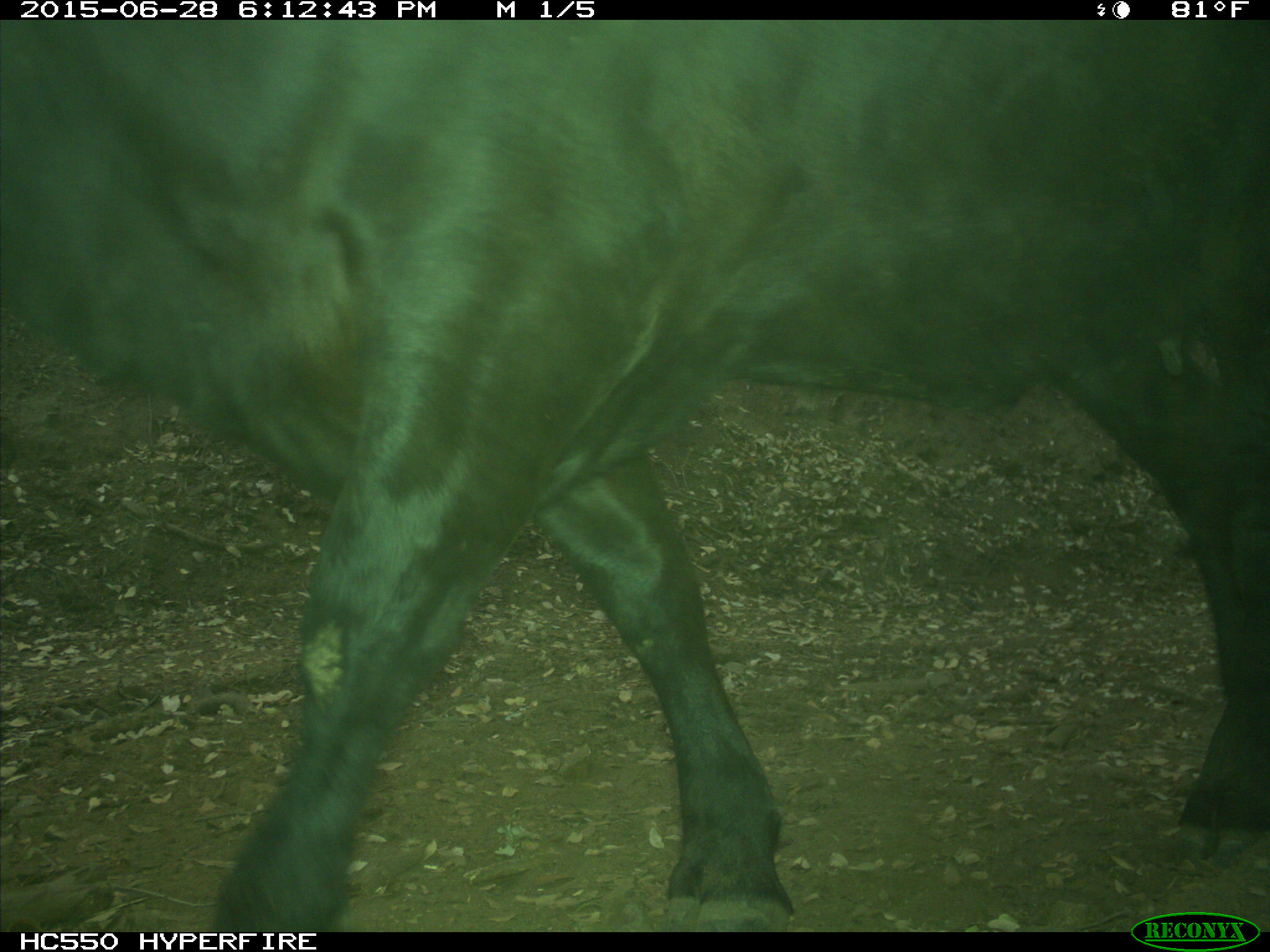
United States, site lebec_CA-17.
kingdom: Animalia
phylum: Chordata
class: Mammalia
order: Artiodactyla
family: Bovidae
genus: Bos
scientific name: Bos taurus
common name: domestic cow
Bos taurus (domestic cow).